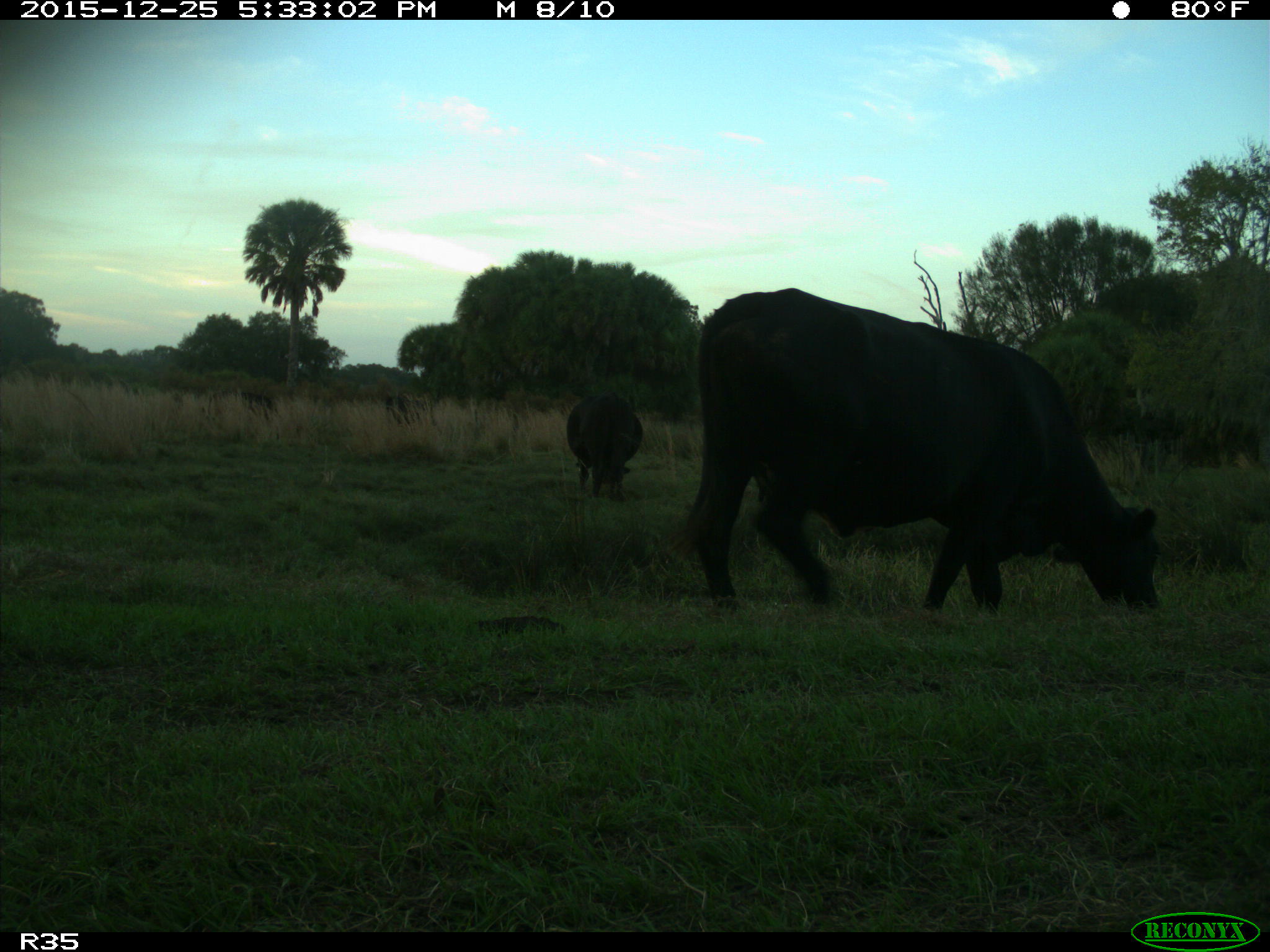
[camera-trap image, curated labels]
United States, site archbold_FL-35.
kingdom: Animalia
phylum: Chordata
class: Mammalia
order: Artiodactyla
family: Bovidae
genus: Bos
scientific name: Bos taurus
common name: domestic cow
Bos taurus (domestic cow).